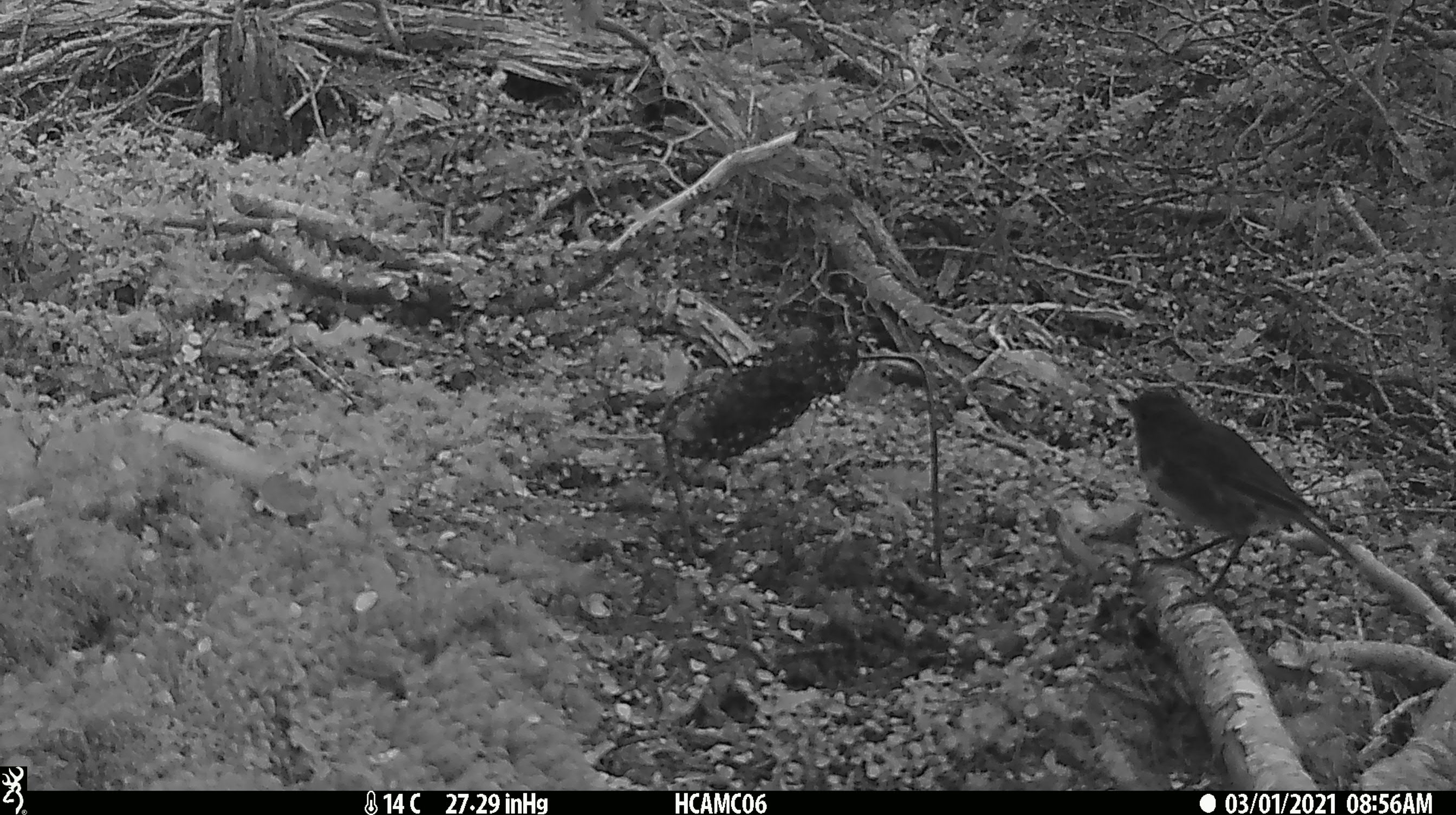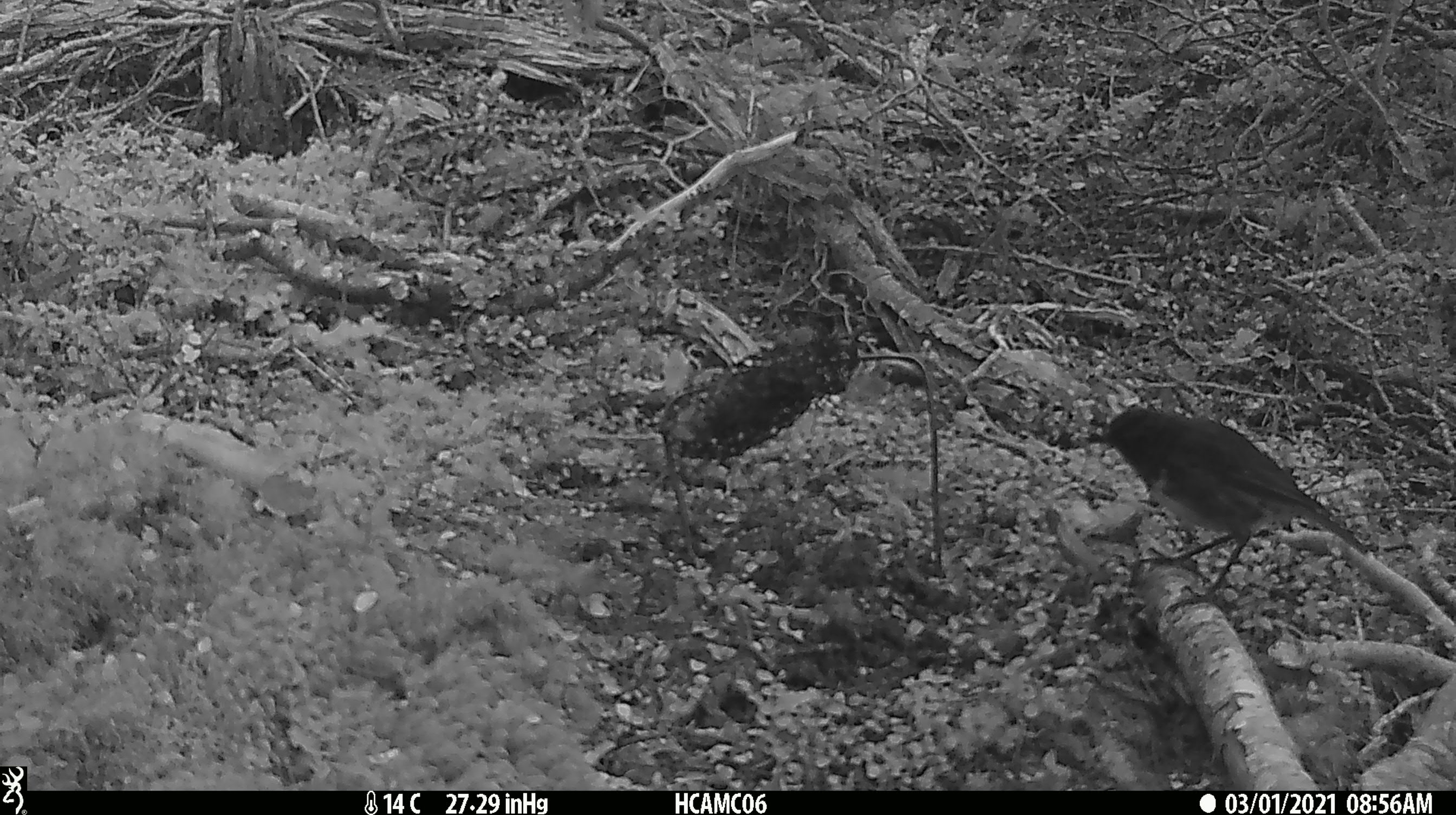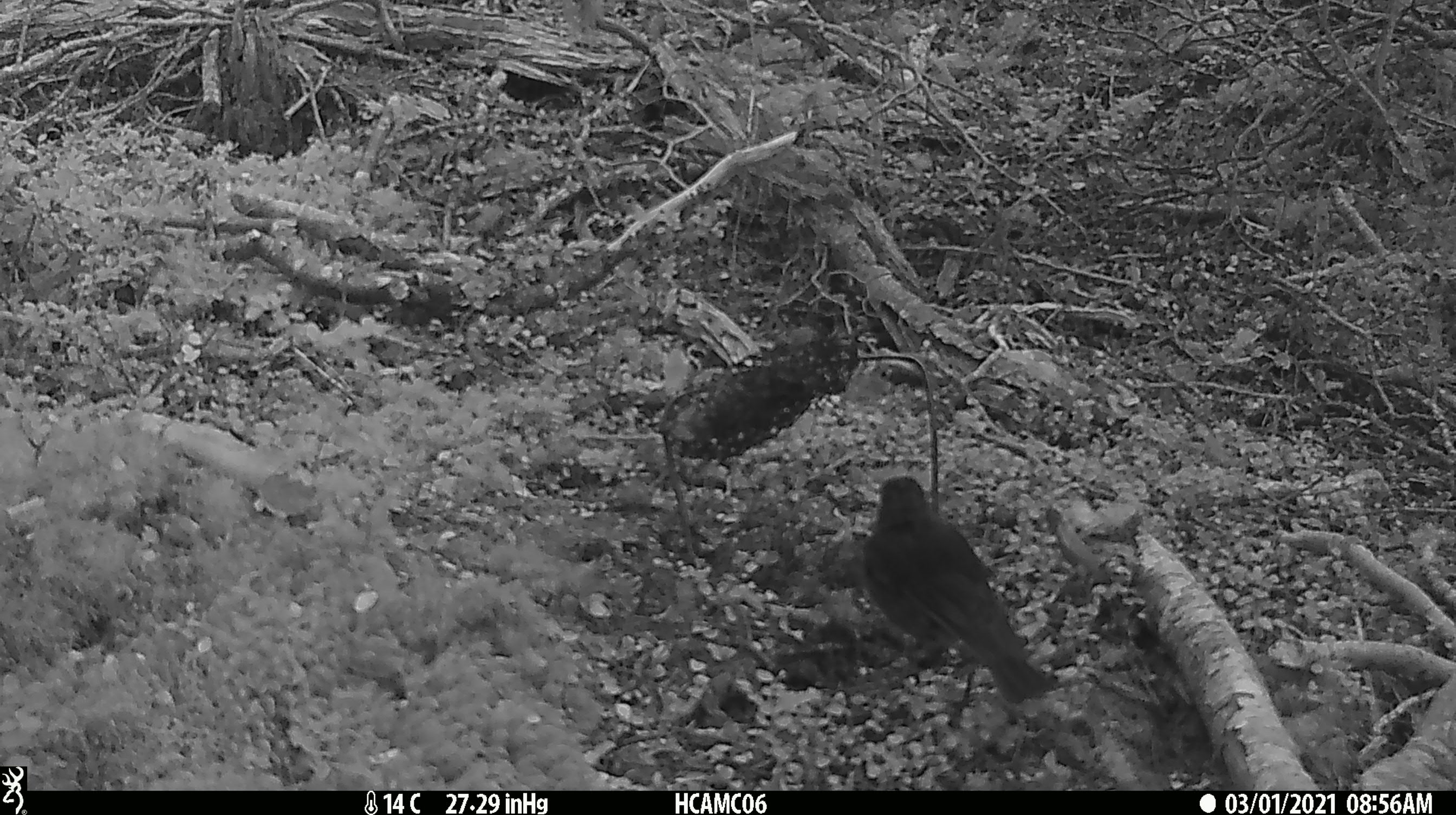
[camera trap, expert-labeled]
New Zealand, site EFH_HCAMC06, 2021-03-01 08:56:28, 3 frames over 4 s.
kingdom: Animalia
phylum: Chordata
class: Aves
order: Passeriformes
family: Petroicidae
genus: Petroica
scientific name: Petroica australis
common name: new zealand robin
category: robin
Robin (new zealand robin) (Petroica australis).